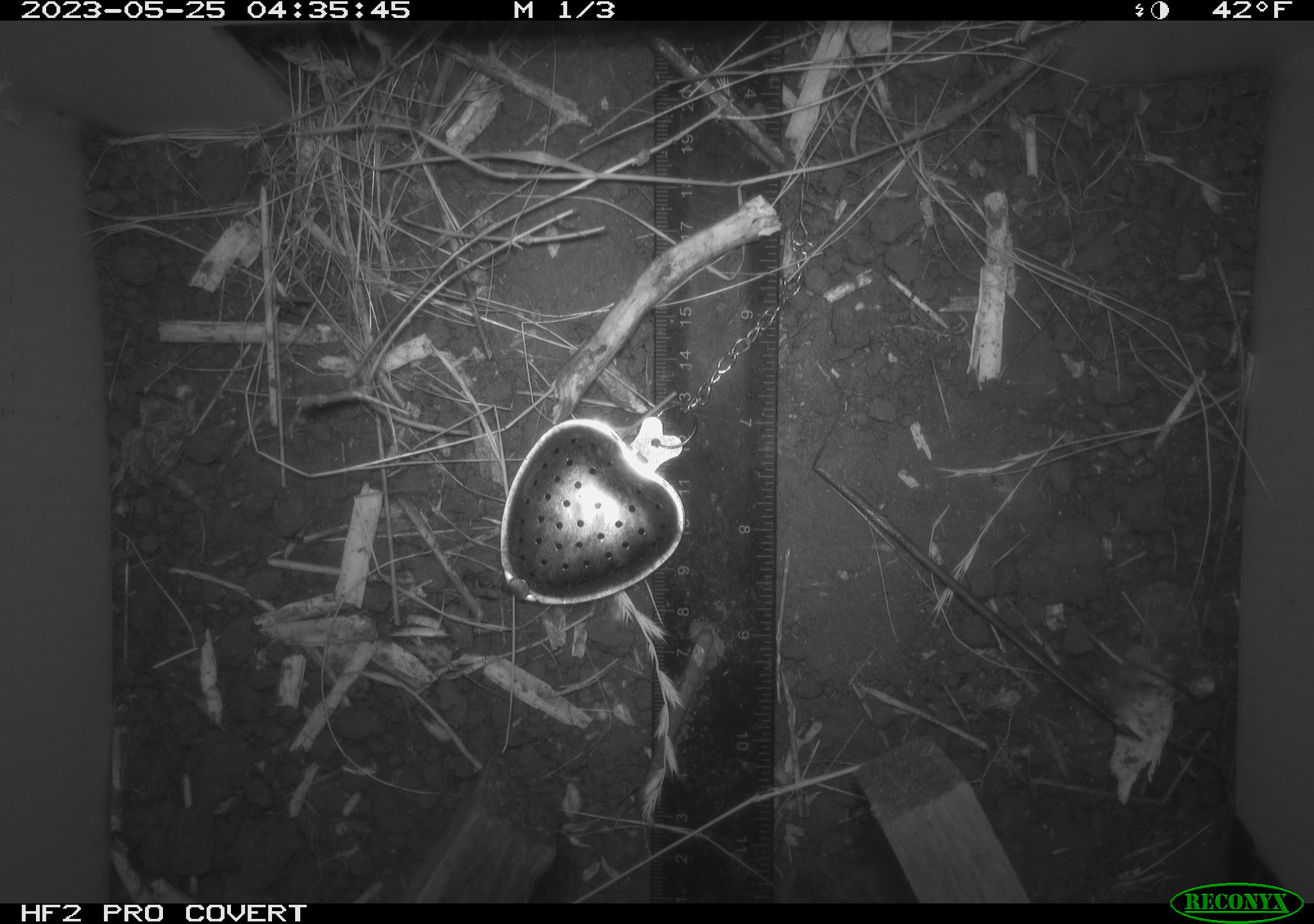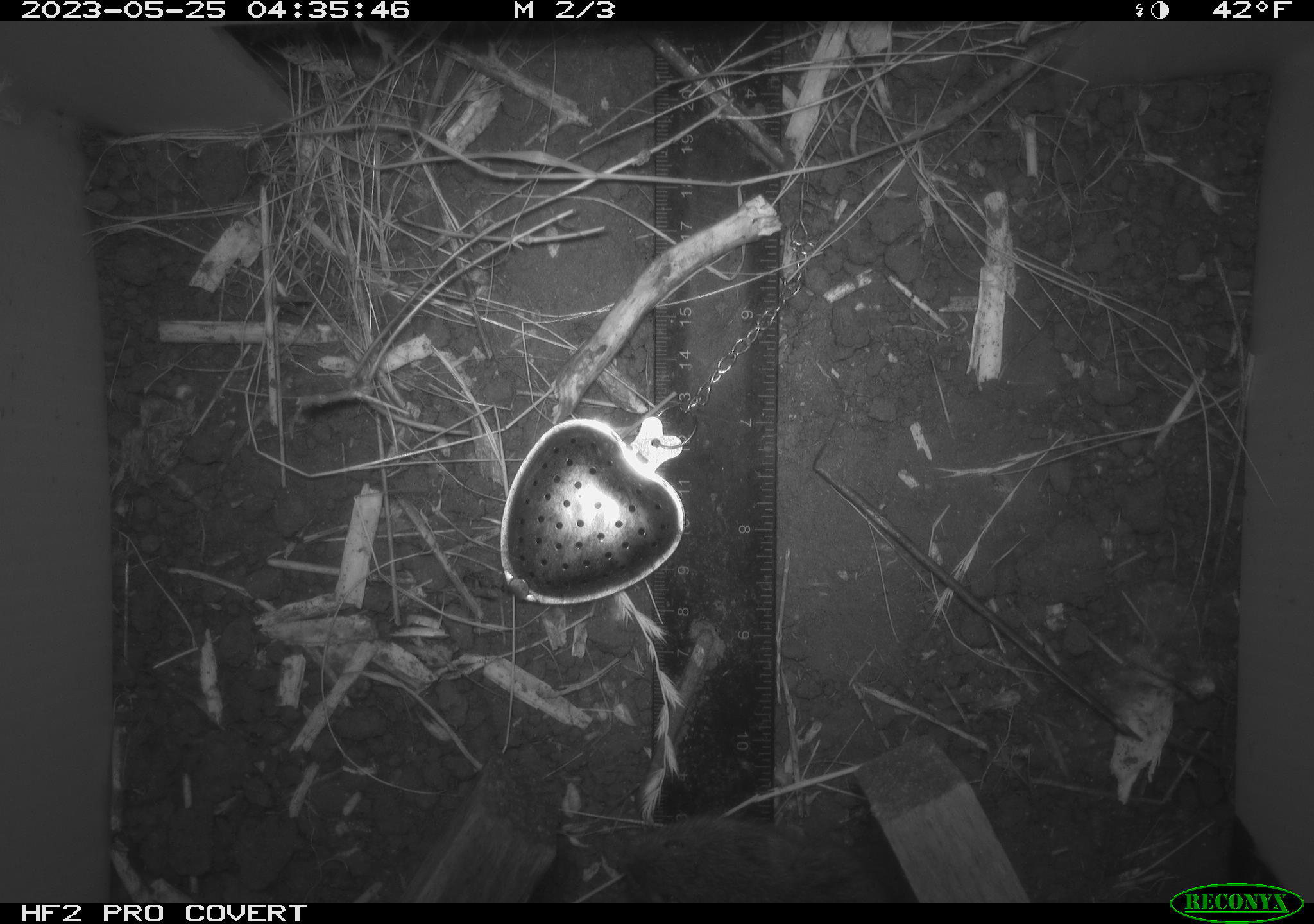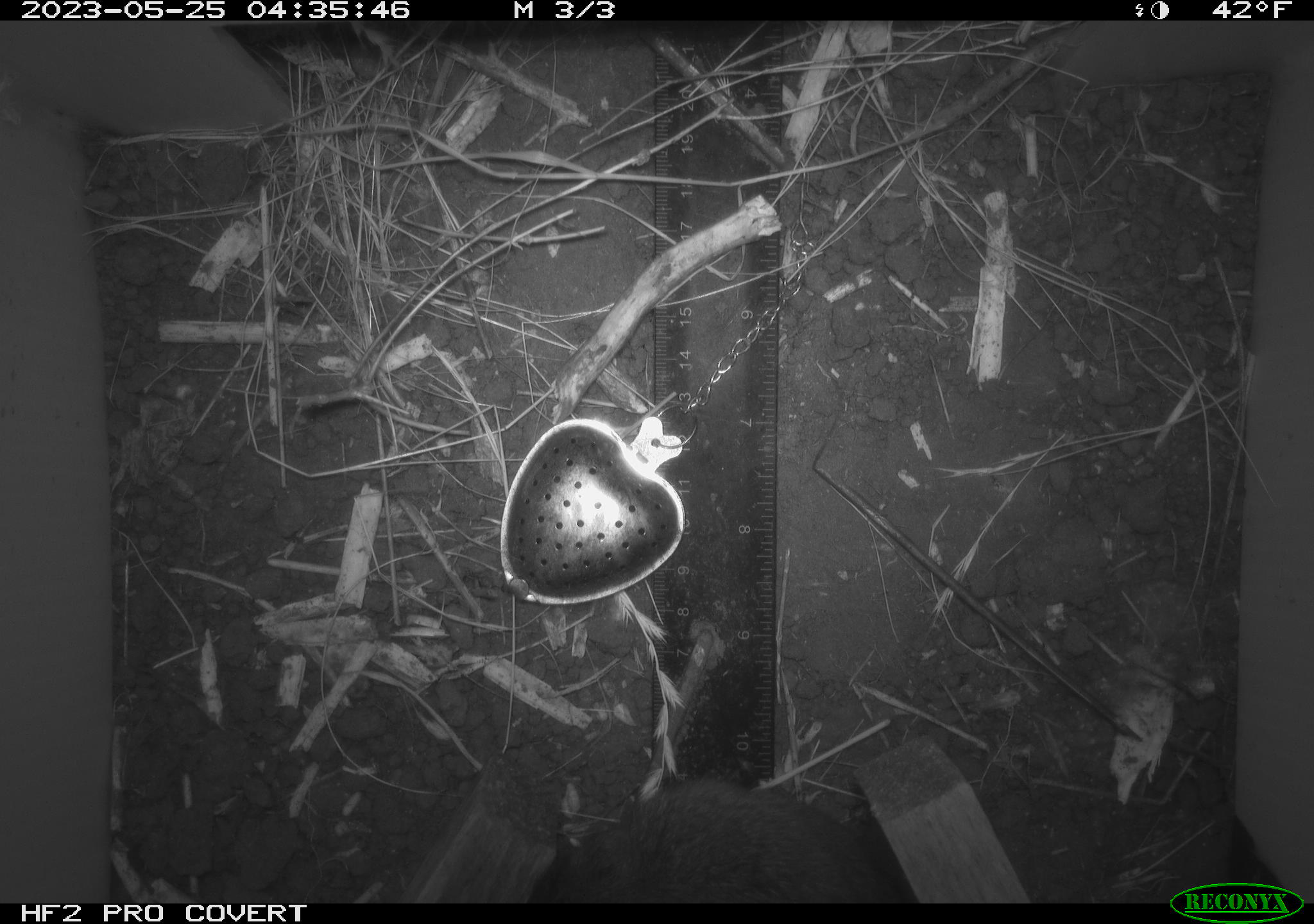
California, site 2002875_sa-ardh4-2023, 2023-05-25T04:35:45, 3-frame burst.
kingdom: Animalia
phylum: Chordata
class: Mammalia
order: Rodentia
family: Cricetidae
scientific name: Arvicolinae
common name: voles, lemmings, and muskrats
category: arvicolinae subfamily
Arvicolinae subfamily (voles, lemmings, and muskrats) (Arvicolinae).